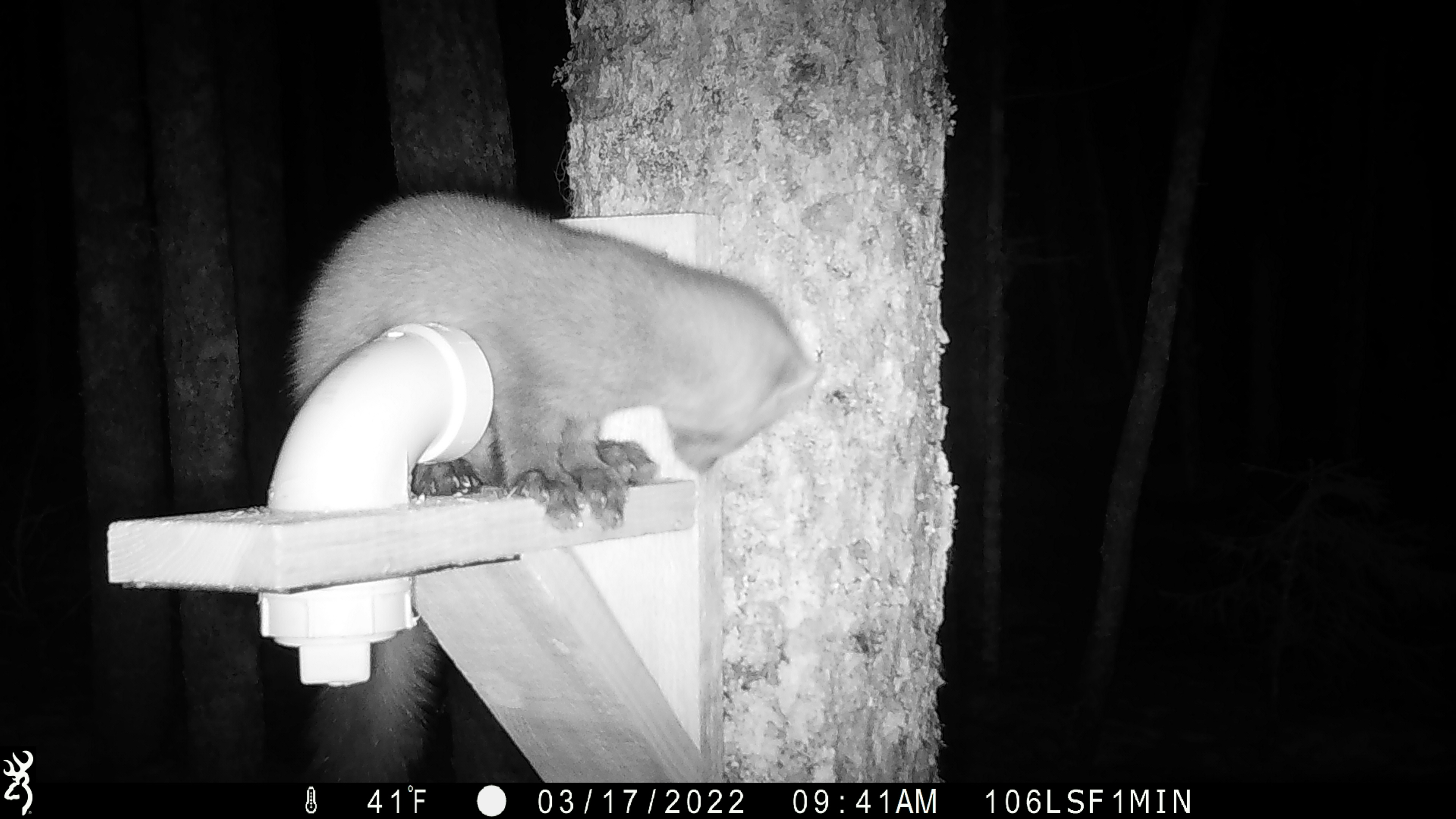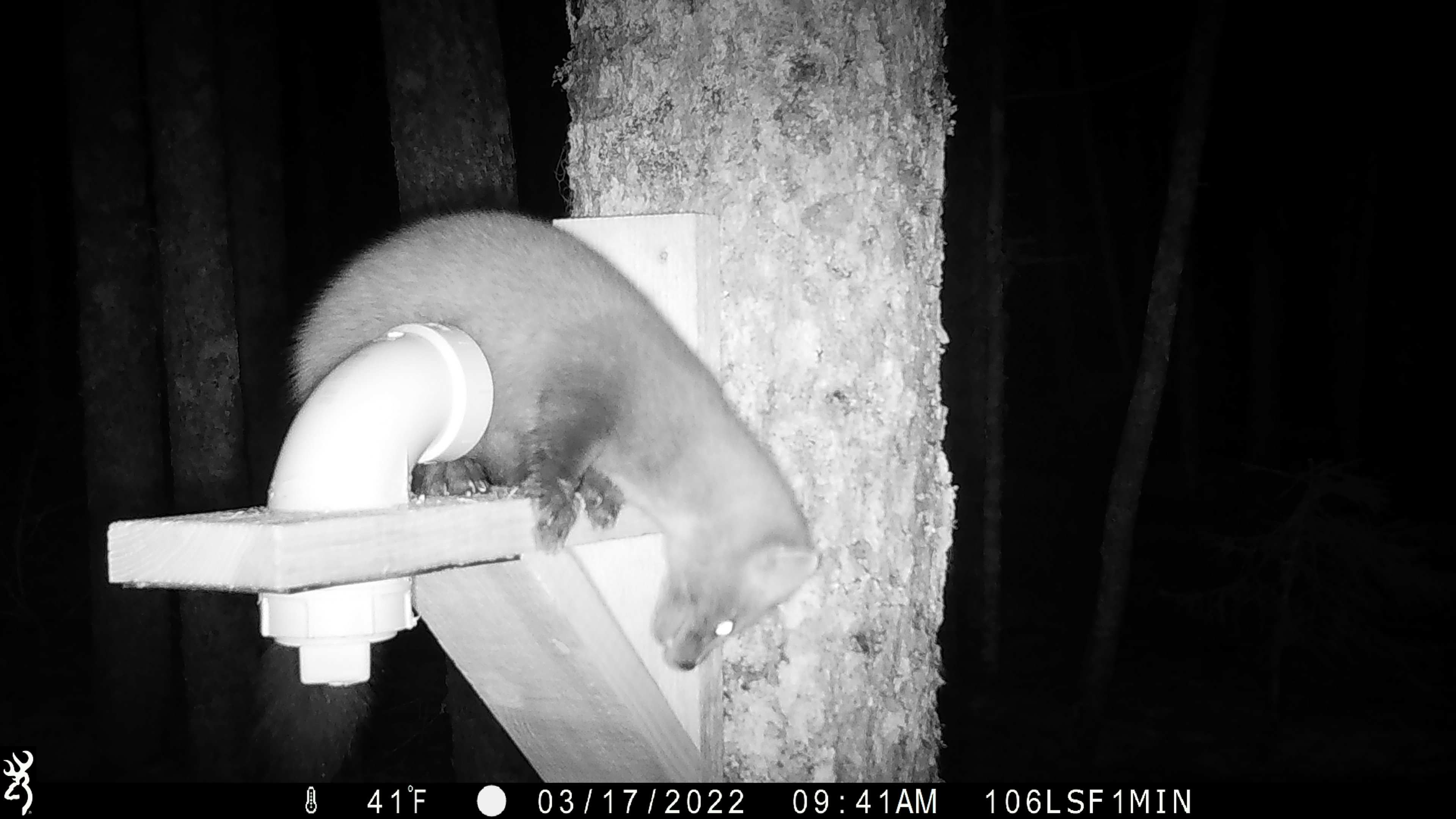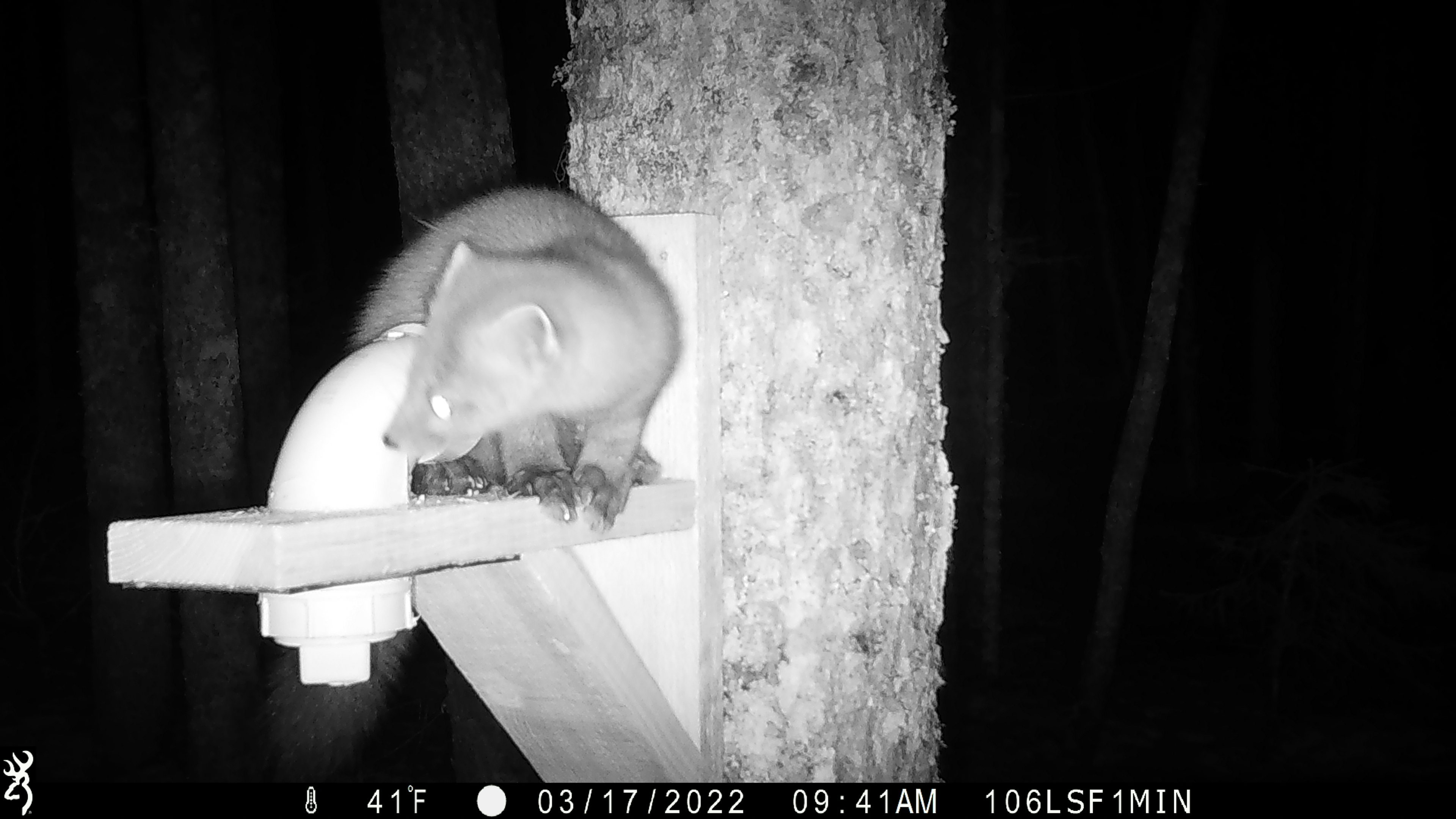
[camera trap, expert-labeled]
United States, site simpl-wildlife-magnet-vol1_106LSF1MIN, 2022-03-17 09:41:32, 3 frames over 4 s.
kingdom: Animalia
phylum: Chordata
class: Mammalia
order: Carnivora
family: Mustelidae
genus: Martes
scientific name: Martes americana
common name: american marten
American marten (Martes americana).